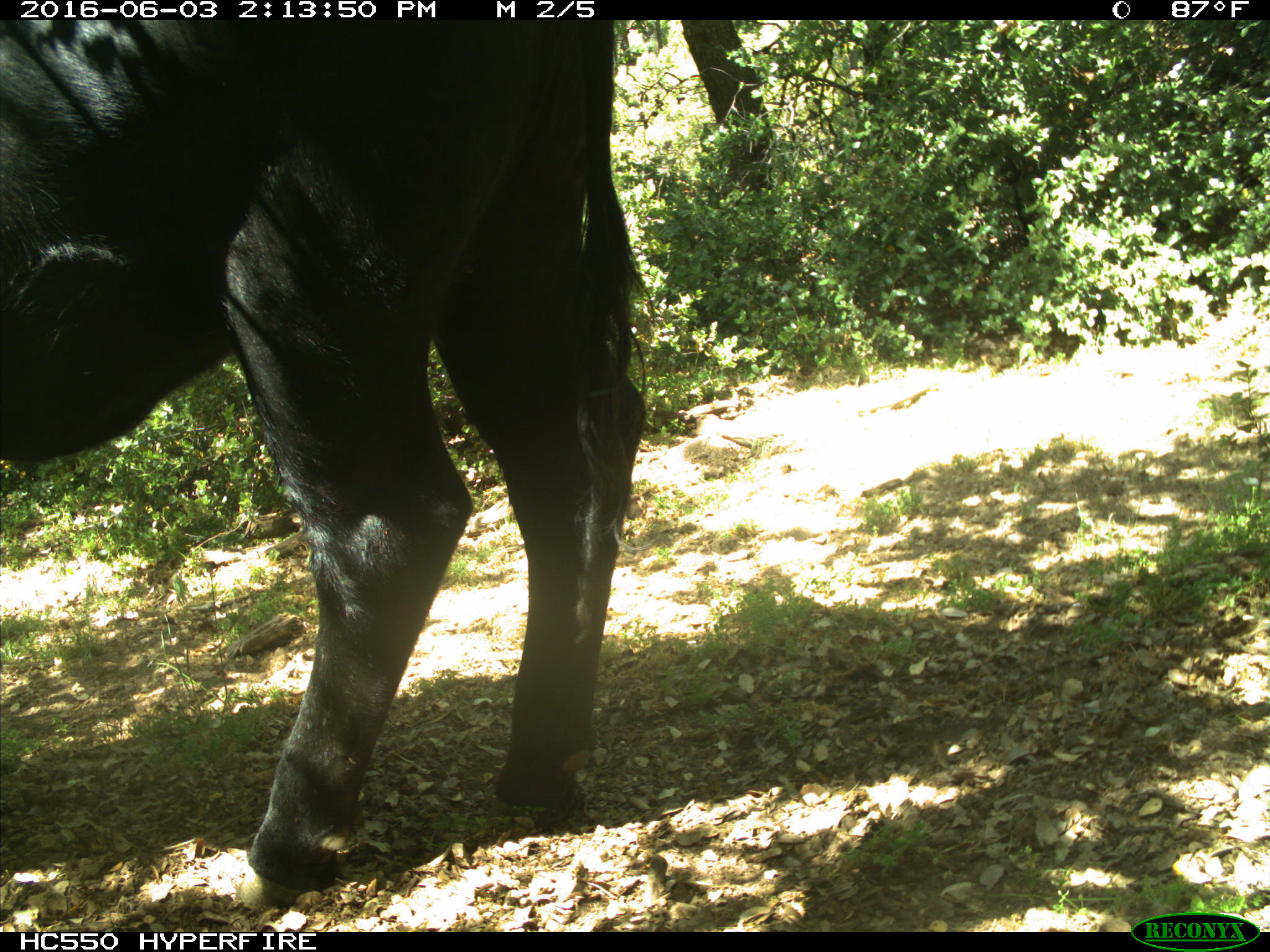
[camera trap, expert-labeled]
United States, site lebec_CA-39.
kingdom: Animalia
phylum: Chordata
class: Mammalia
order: Artiodactyla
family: Bovidae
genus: Bos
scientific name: Bos taurus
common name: domestic cow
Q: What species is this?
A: Bos taurus (domestic cow).